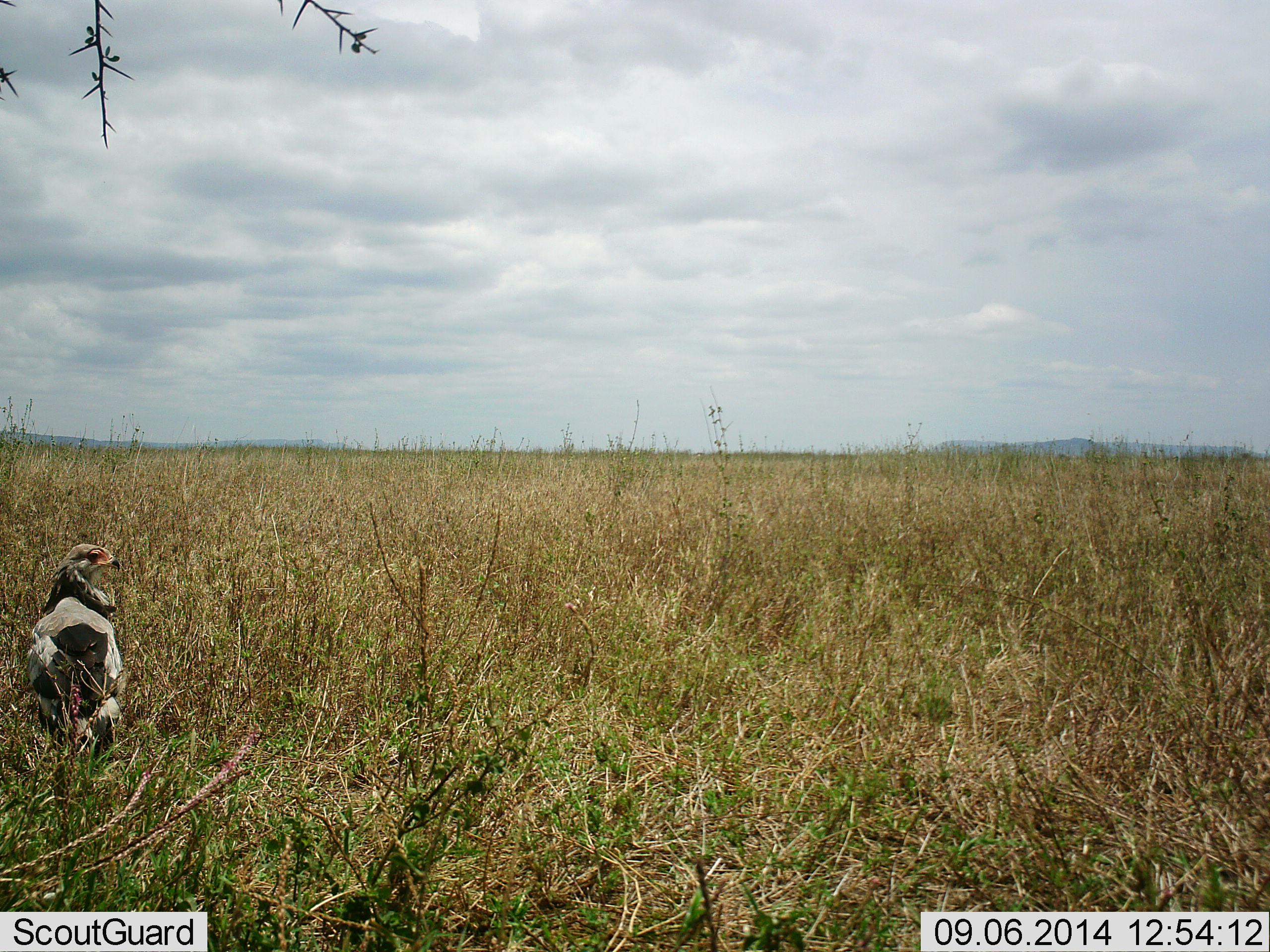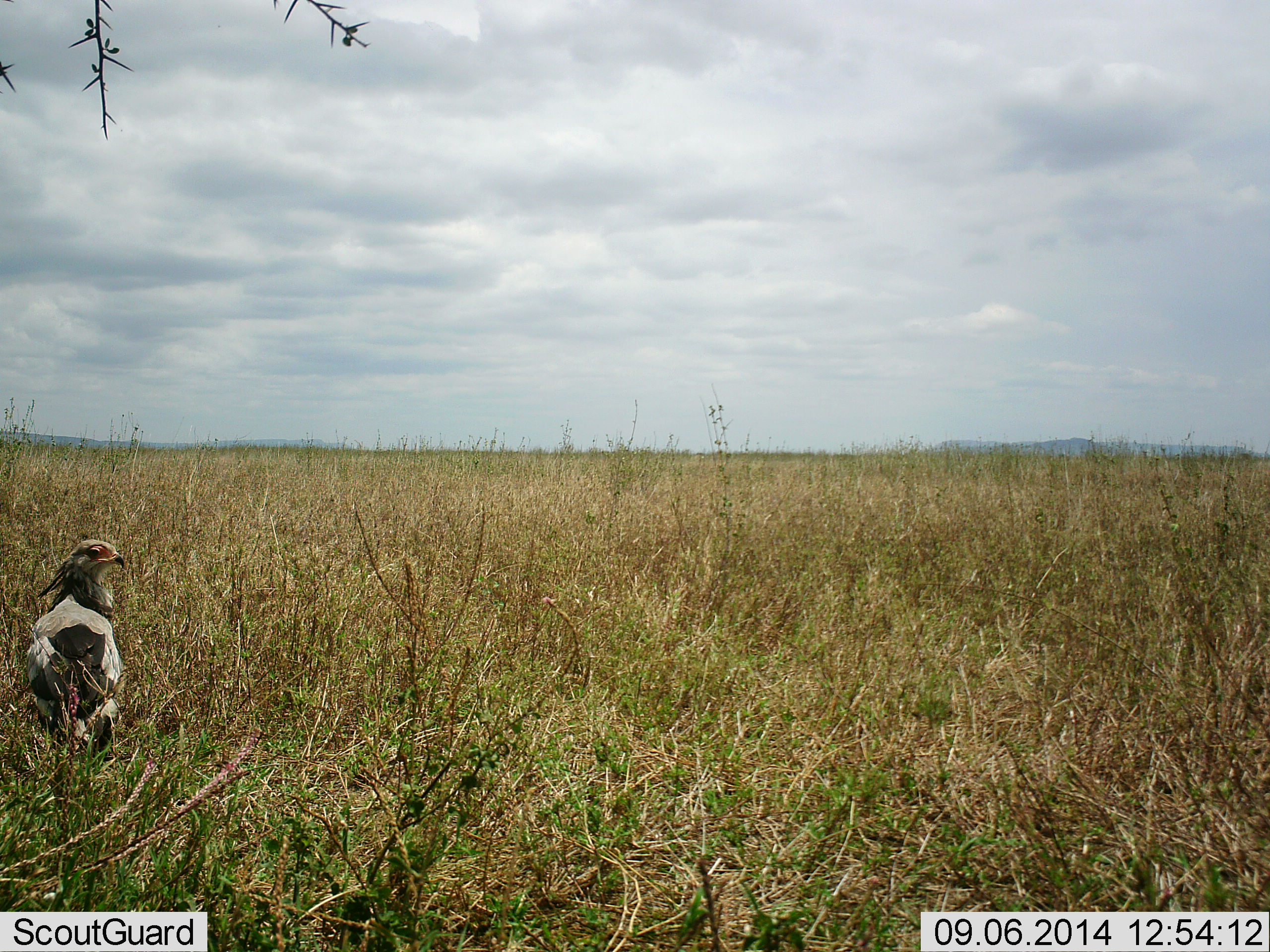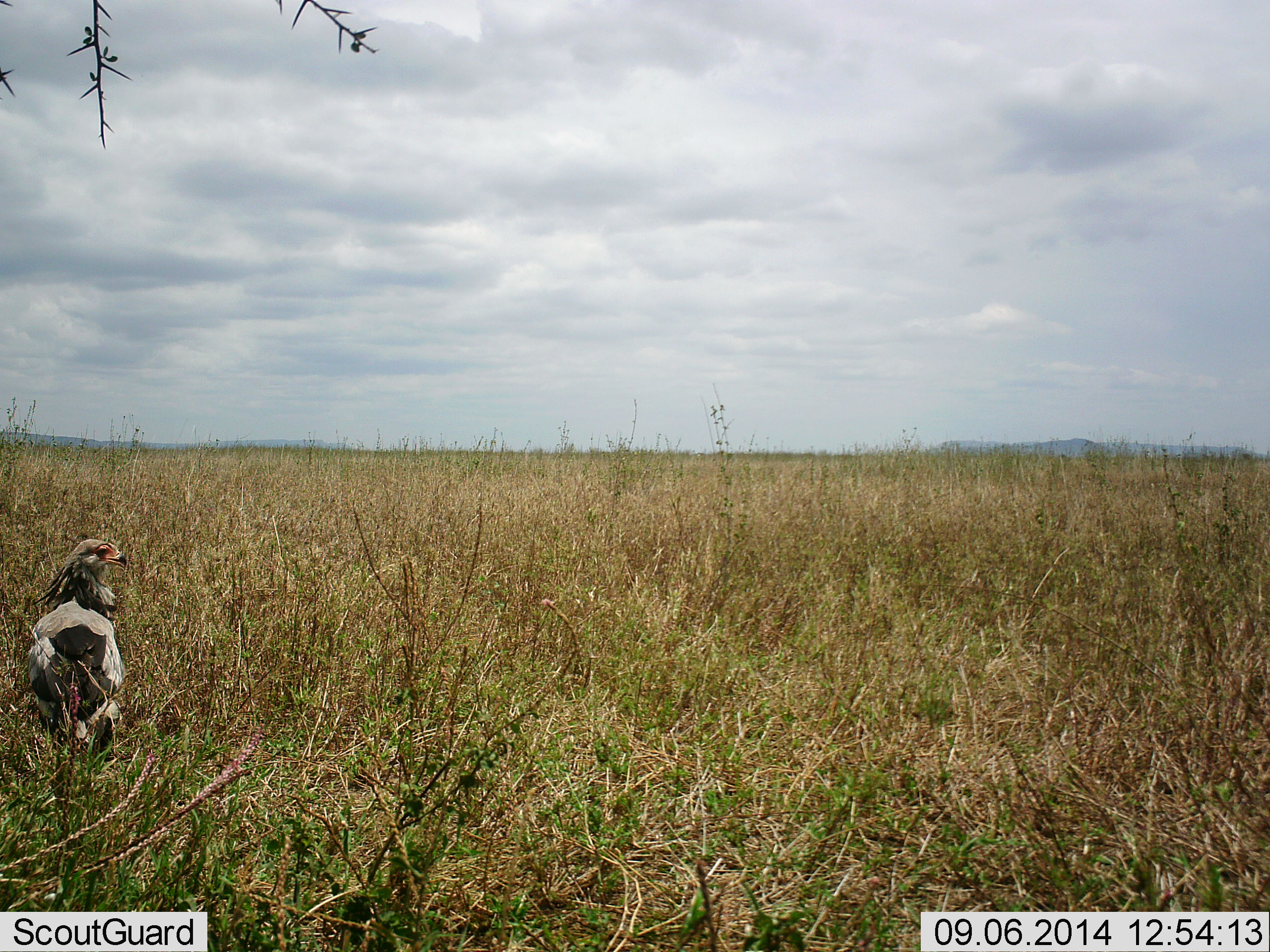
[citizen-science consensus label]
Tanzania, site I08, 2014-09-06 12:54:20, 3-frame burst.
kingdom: Animalia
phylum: Chordata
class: Aves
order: Accipitriformes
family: Sagittariidae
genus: Sagittarius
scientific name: Sagittarius serpentarius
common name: secretary bird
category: secretarybird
Secretarybird (secretary bird) (Sagittarius serpentarius), count 1. Behavior (volunteer vote fractions): standing 70%, resting 40%, moving 0%, interacting 0%. Young present (vote fraction): 0%. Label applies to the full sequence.